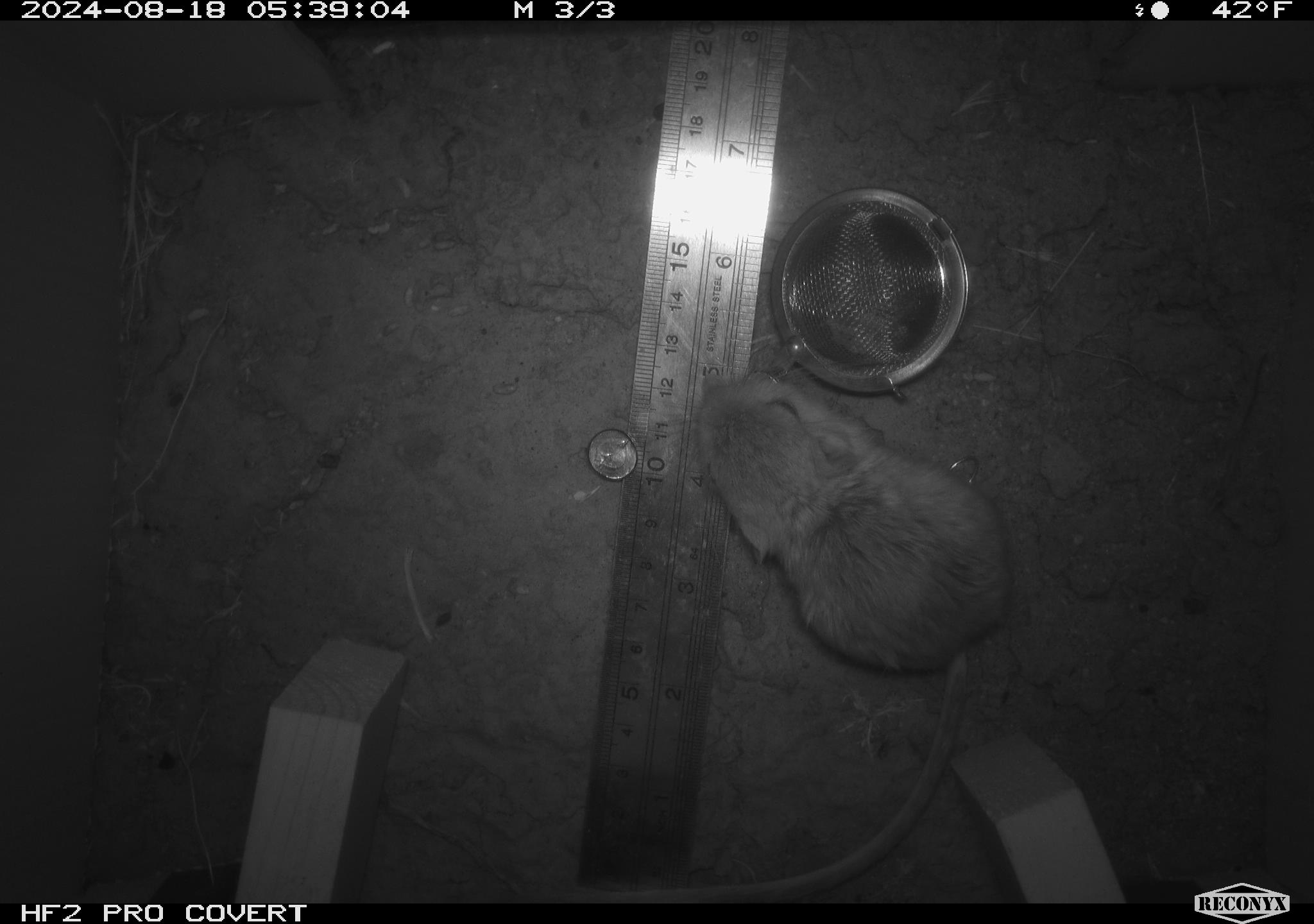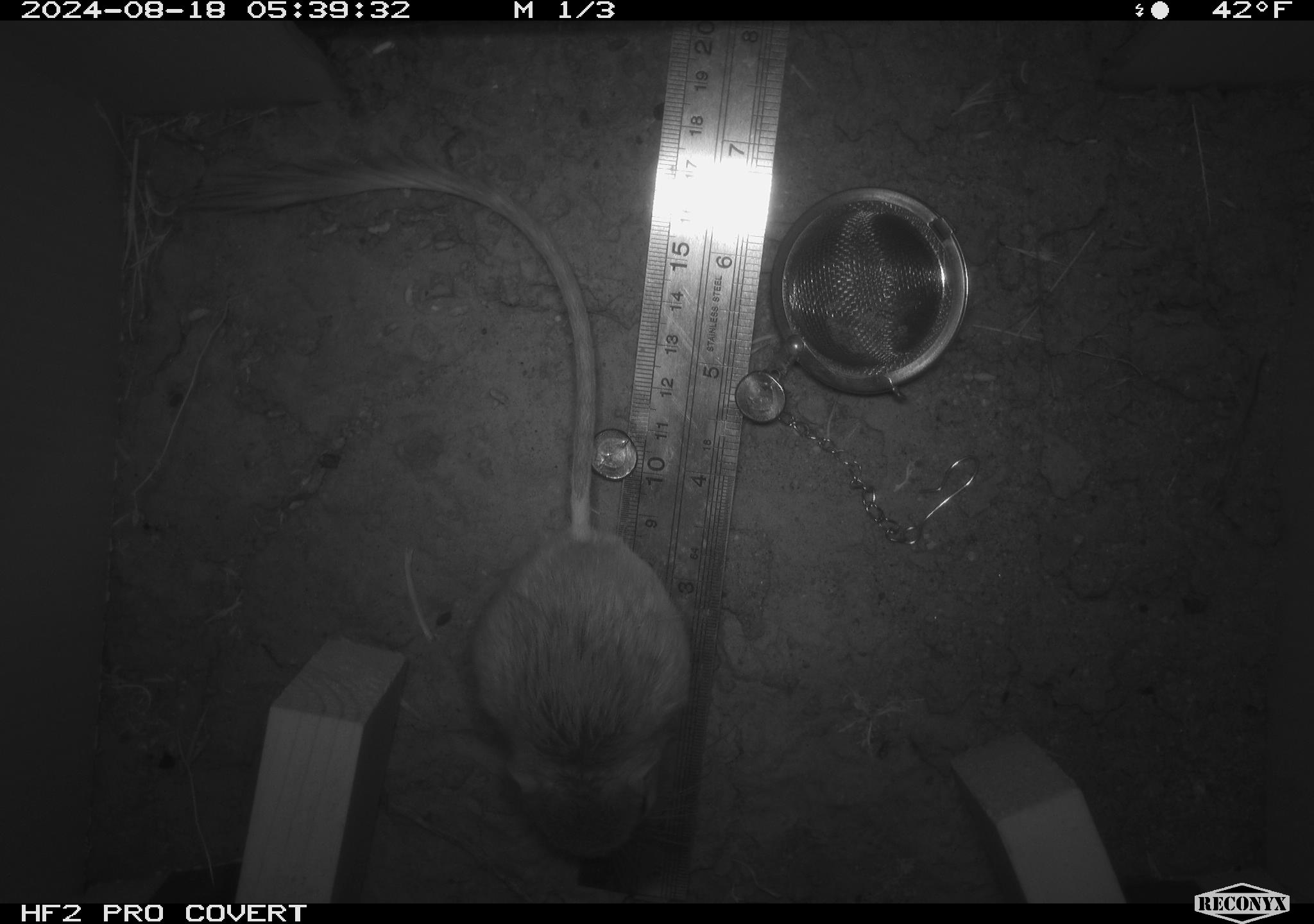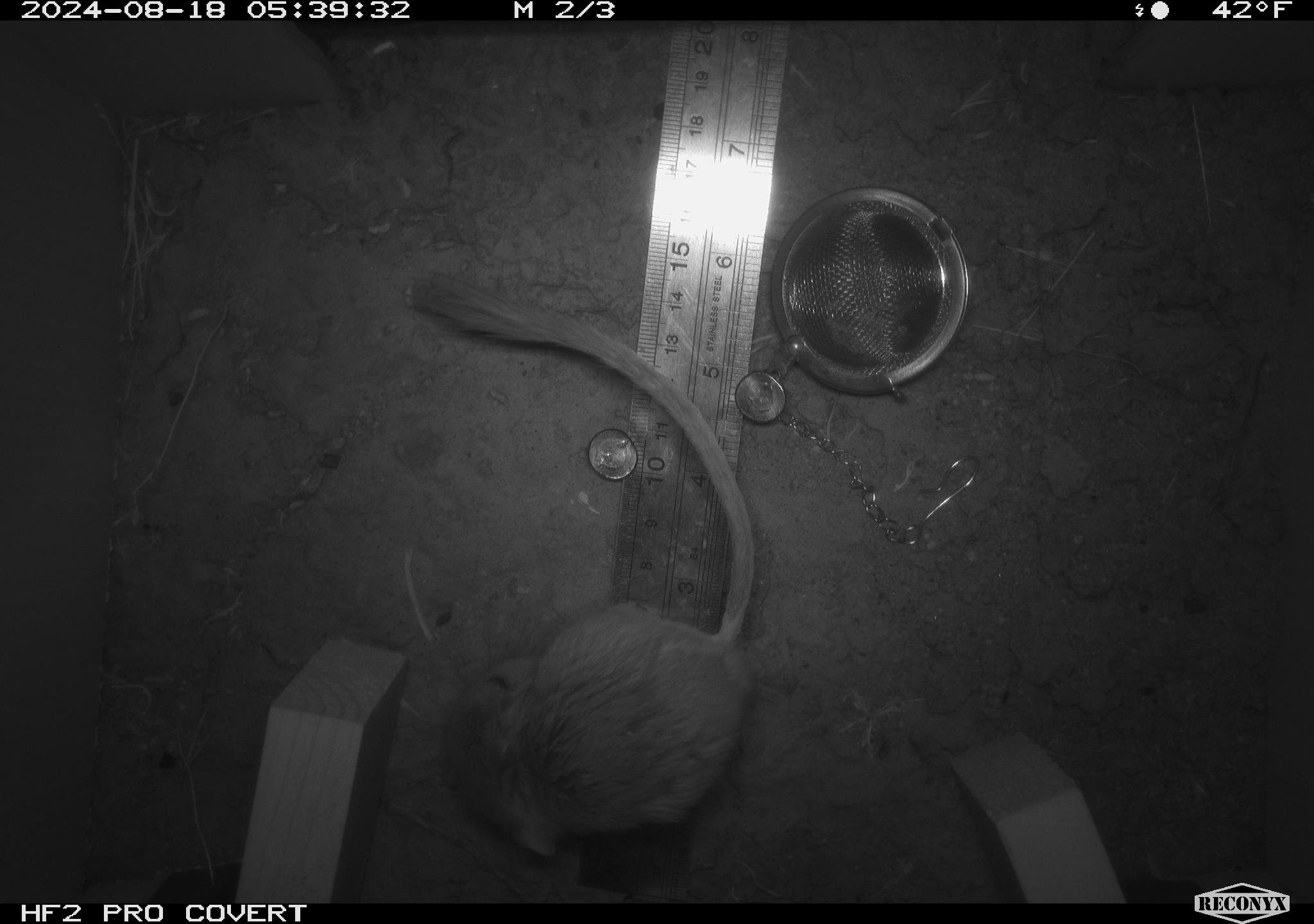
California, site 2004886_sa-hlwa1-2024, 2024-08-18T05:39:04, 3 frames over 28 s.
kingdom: Animalia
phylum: Chordata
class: Mammalia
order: Rodentia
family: Heteromyidae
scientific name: Heteromyidae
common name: kangaroo rats and pocket mice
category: heteromyidae family